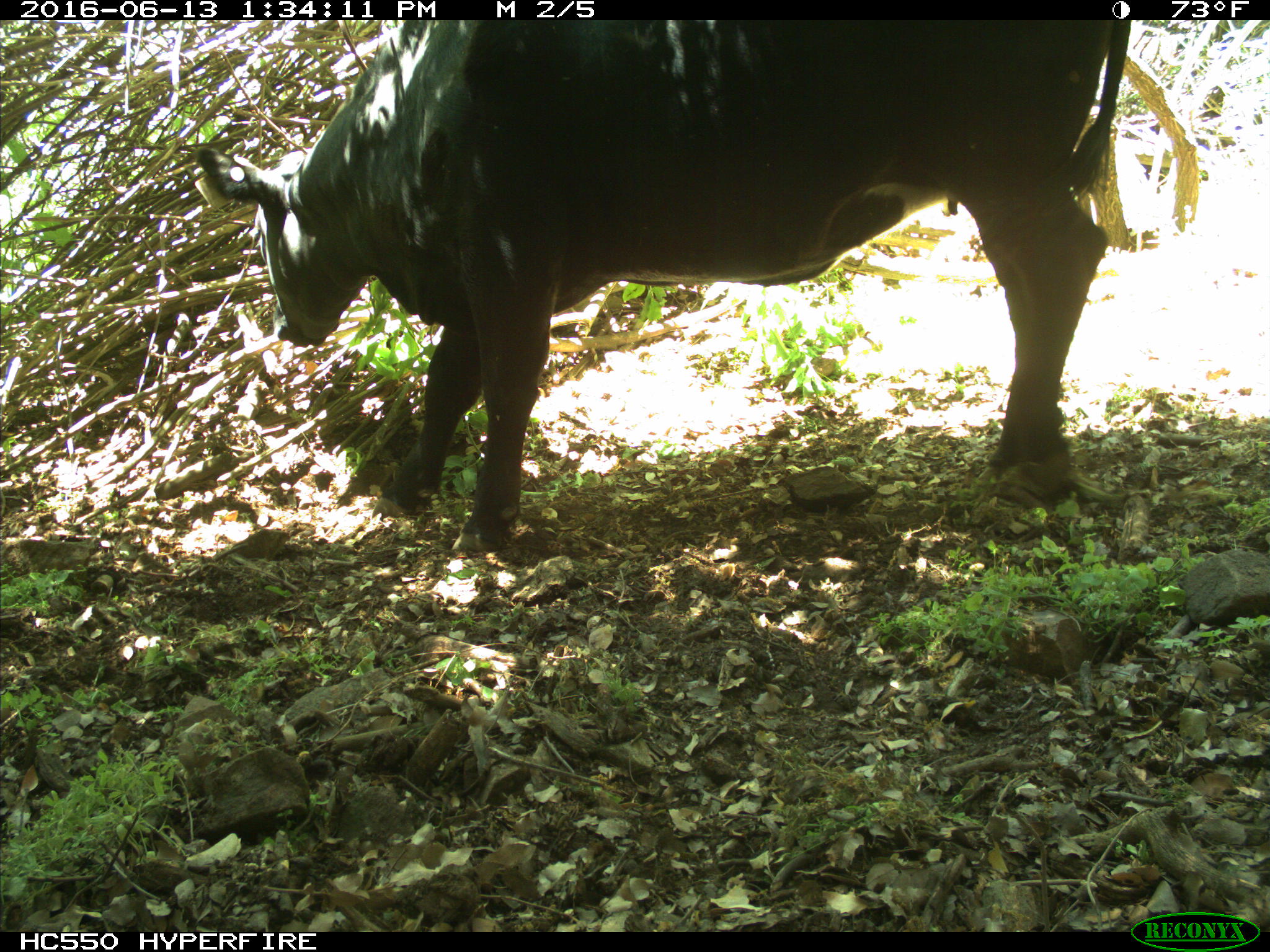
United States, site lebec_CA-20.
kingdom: Animalia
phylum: Chordata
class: Mammalia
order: Artiodactyla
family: Bovidae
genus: Bos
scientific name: Bos taurus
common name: domestic cow